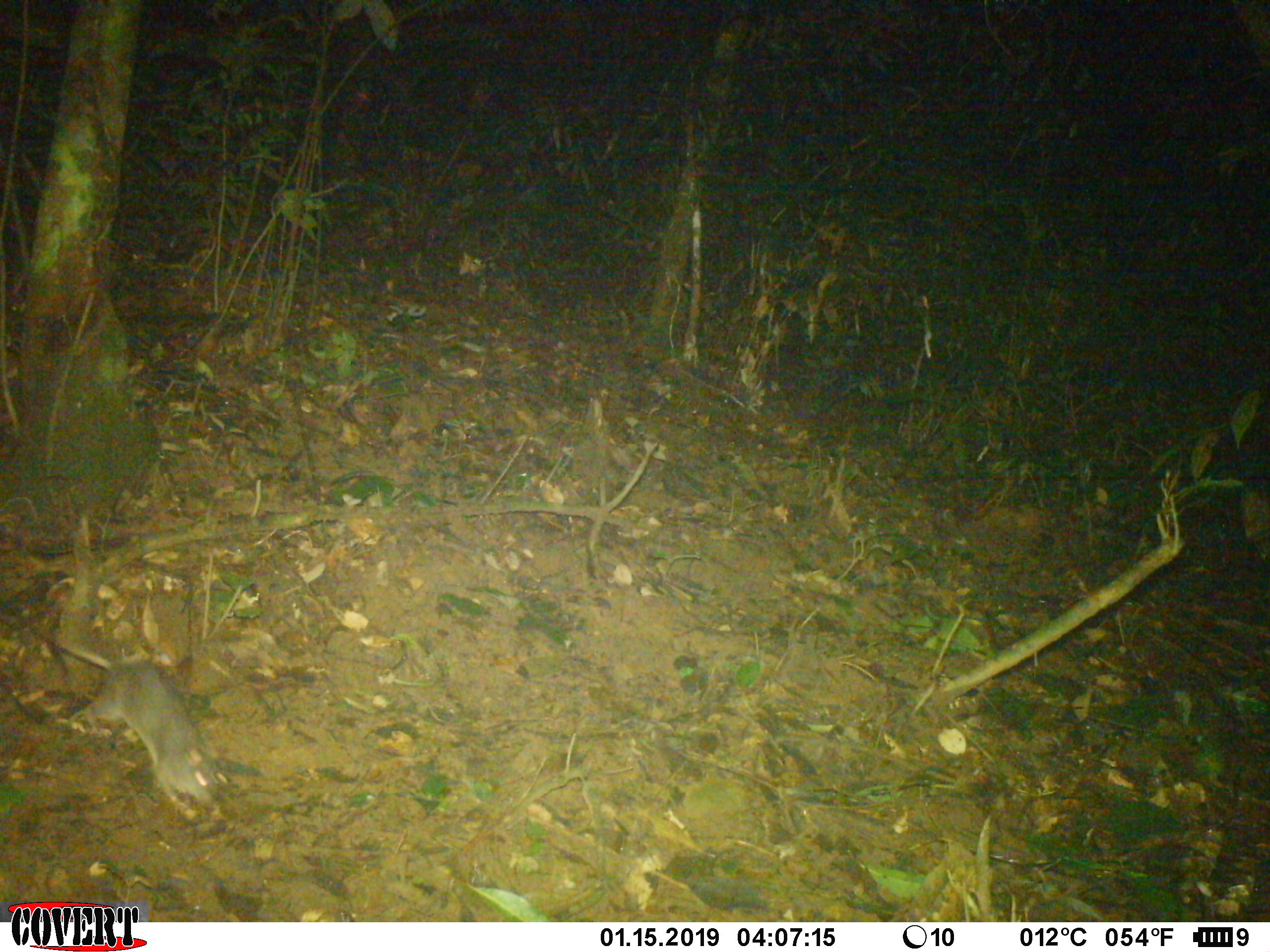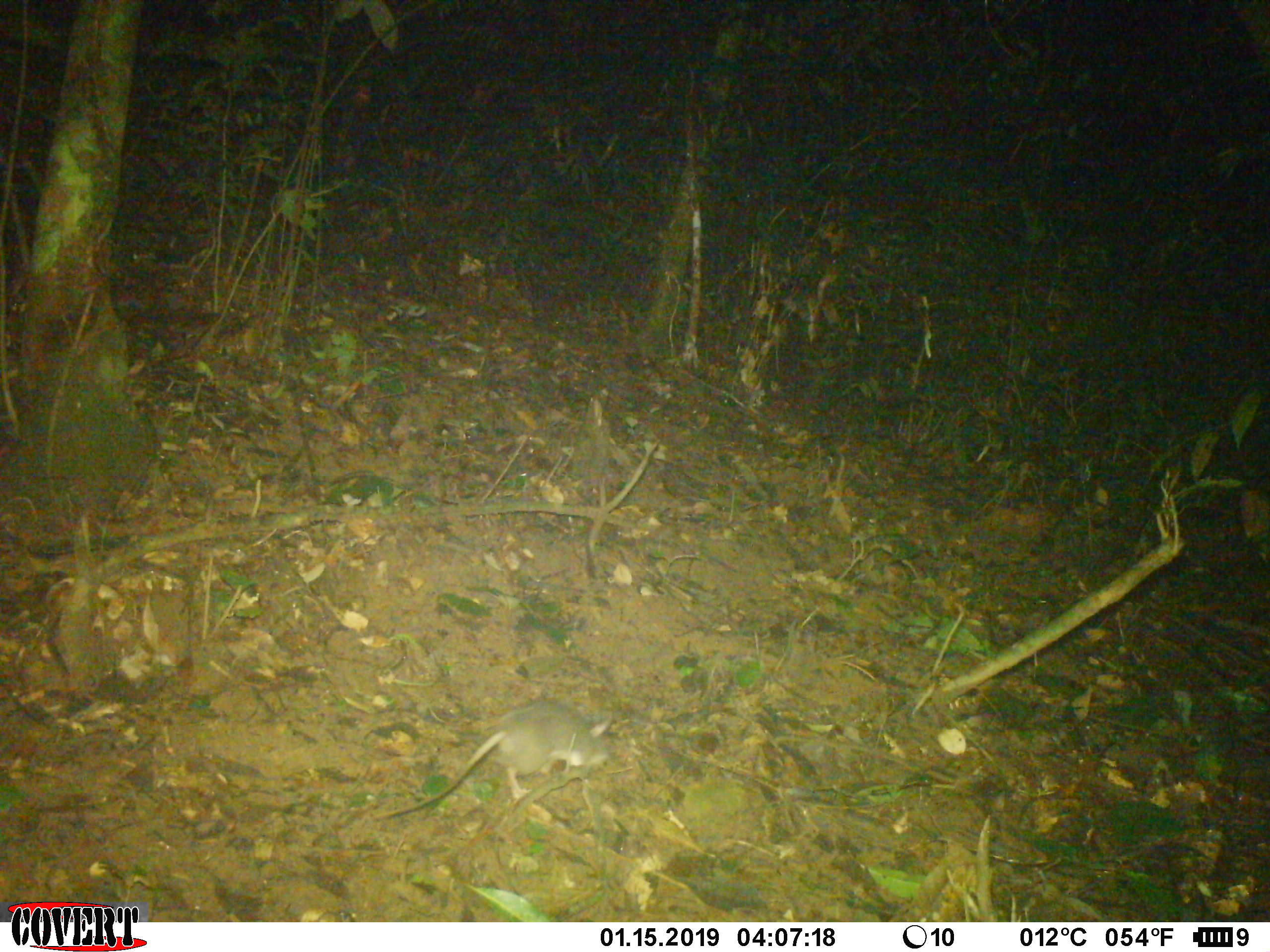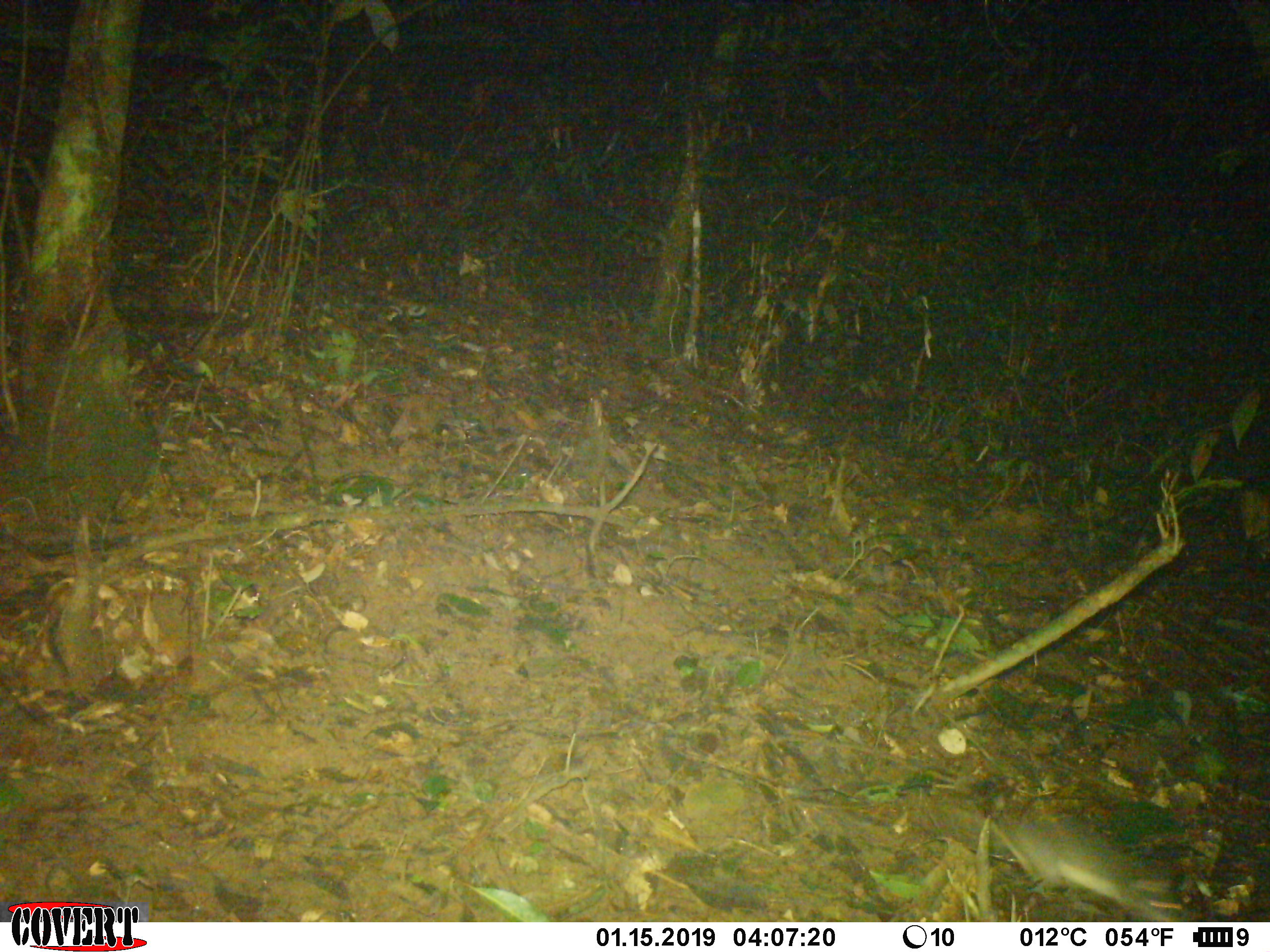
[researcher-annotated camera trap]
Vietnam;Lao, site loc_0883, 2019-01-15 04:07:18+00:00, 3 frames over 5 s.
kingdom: Animalia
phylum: Chordata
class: Mammalia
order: Rodentia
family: Muridae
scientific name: Muridae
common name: old-world mice and rats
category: unidentified murid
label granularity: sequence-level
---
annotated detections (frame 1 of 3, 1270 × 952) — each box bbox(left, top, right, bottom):
unidentified murid: bbox(5, 592, 228, 820)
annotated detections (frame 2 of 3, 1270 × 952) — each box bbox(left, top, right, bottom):
unidentified murid: bbox(372, 699, 615, 820)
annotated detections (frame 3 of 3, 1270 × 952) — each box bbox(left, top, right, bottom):
unidentified murid: bbox(950, 806, 1184, 921)